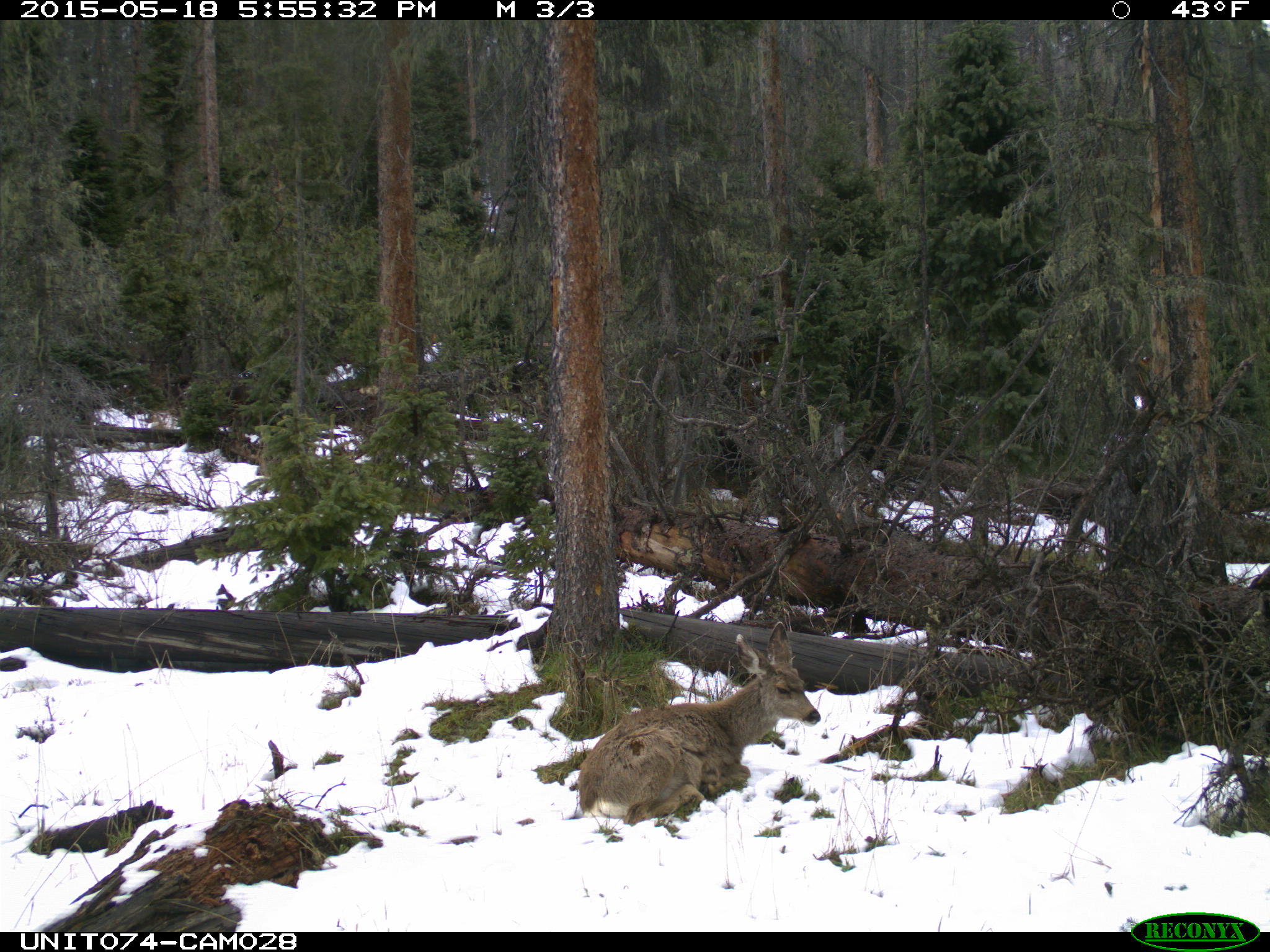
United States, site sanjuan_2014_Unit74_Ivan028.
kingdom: Animalia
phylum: Chordata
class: Mammalia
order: Artiodactyla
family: Cervidae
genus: Odocoileus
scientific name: Odocoileus hemionus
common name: mule deer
Odocoileus hemionus (mule deer).